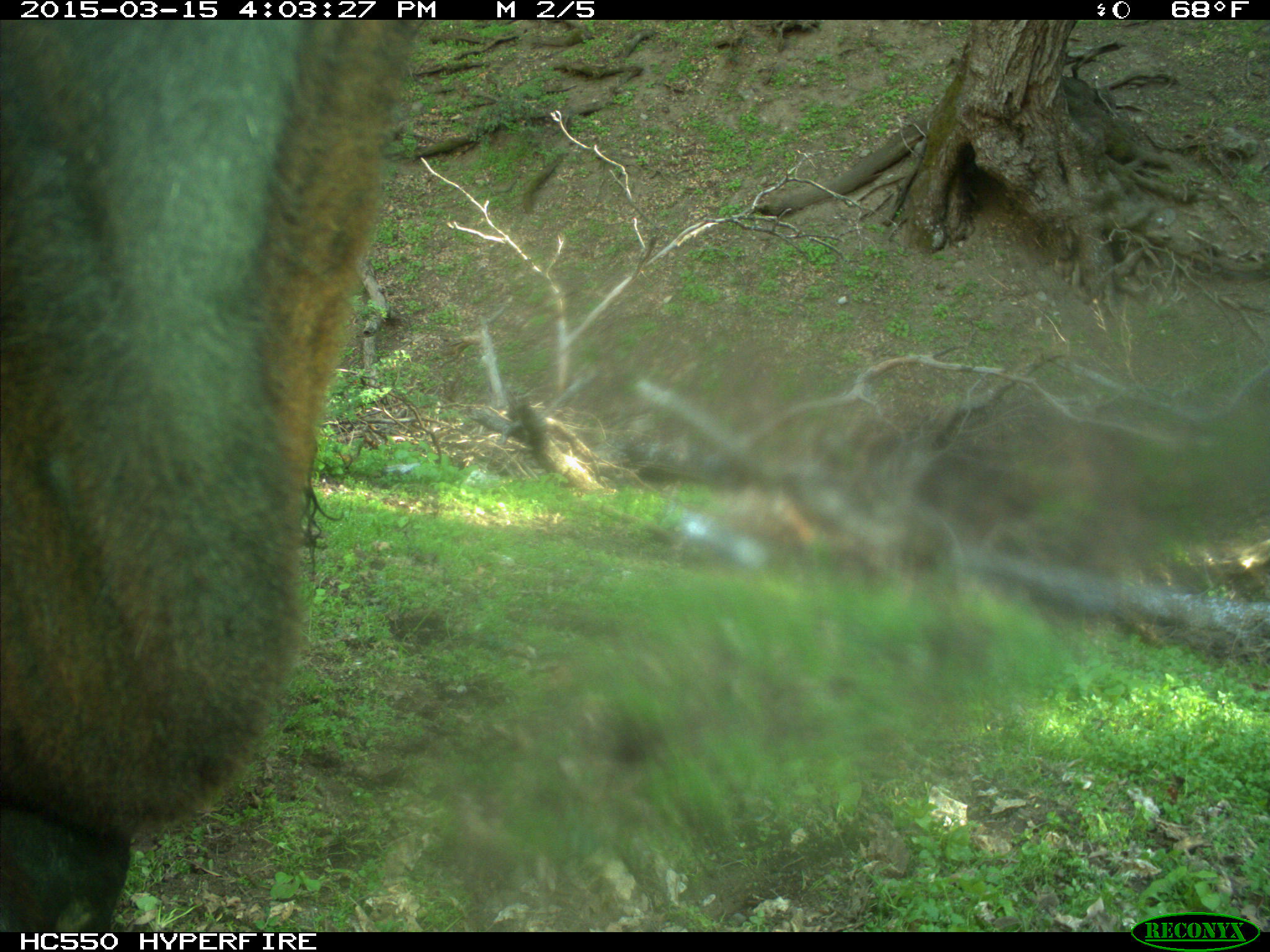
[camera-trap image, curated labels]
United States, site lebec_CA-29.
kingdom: Animalia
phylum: Chordata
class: Mammalia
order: Artiodactyla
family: Bovidae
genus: Bos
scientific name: Bos taurus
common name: domestic cow